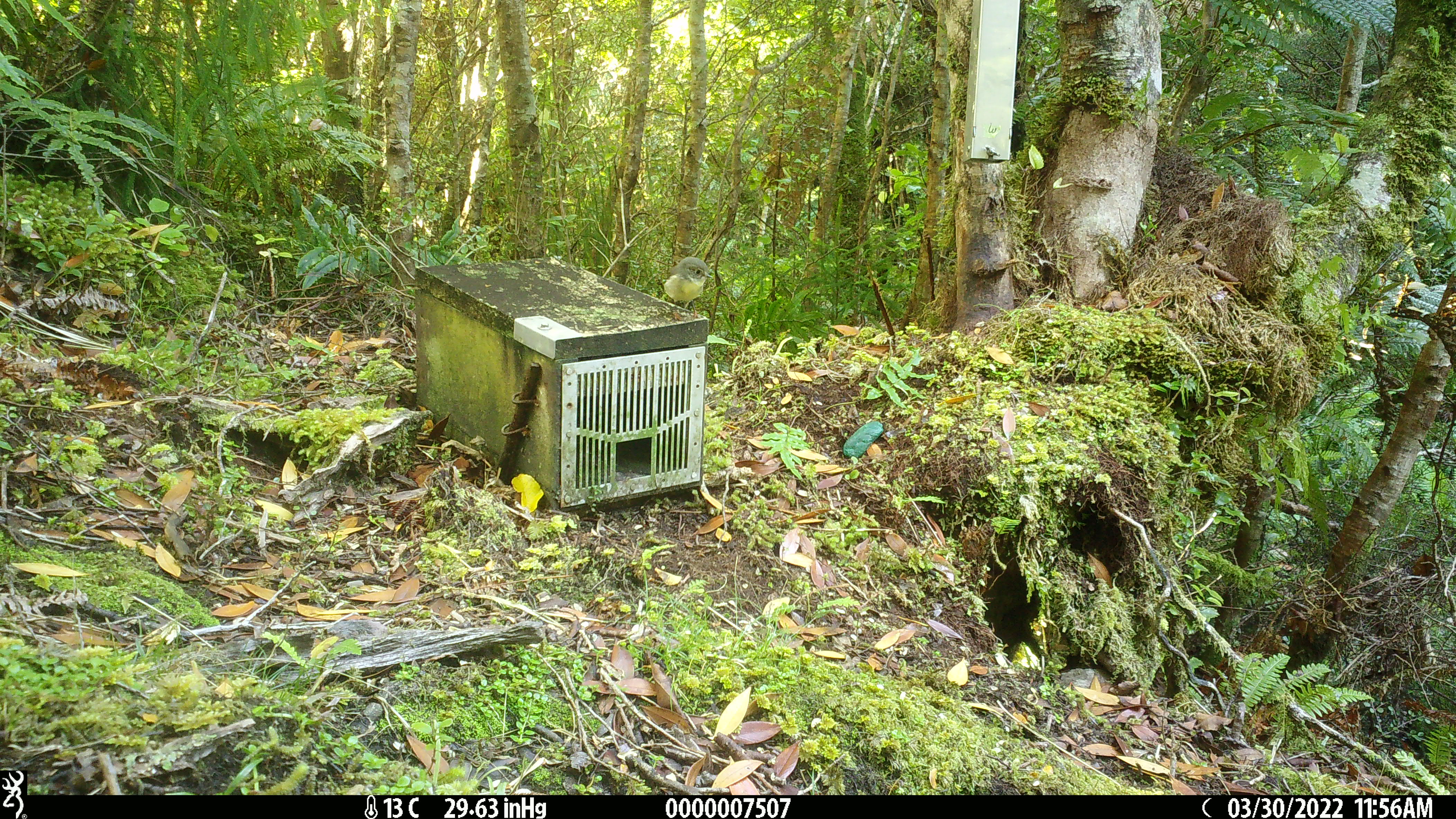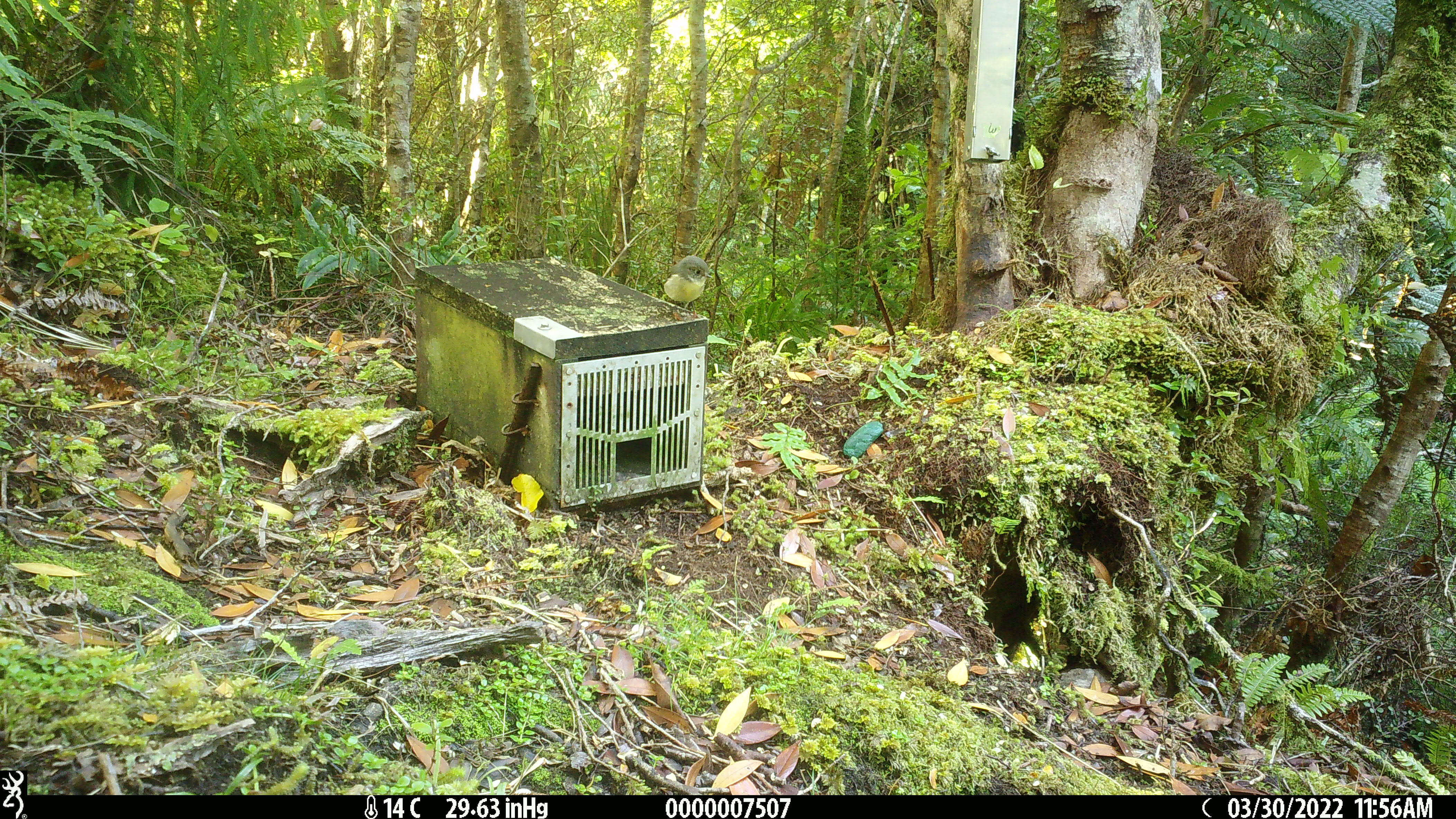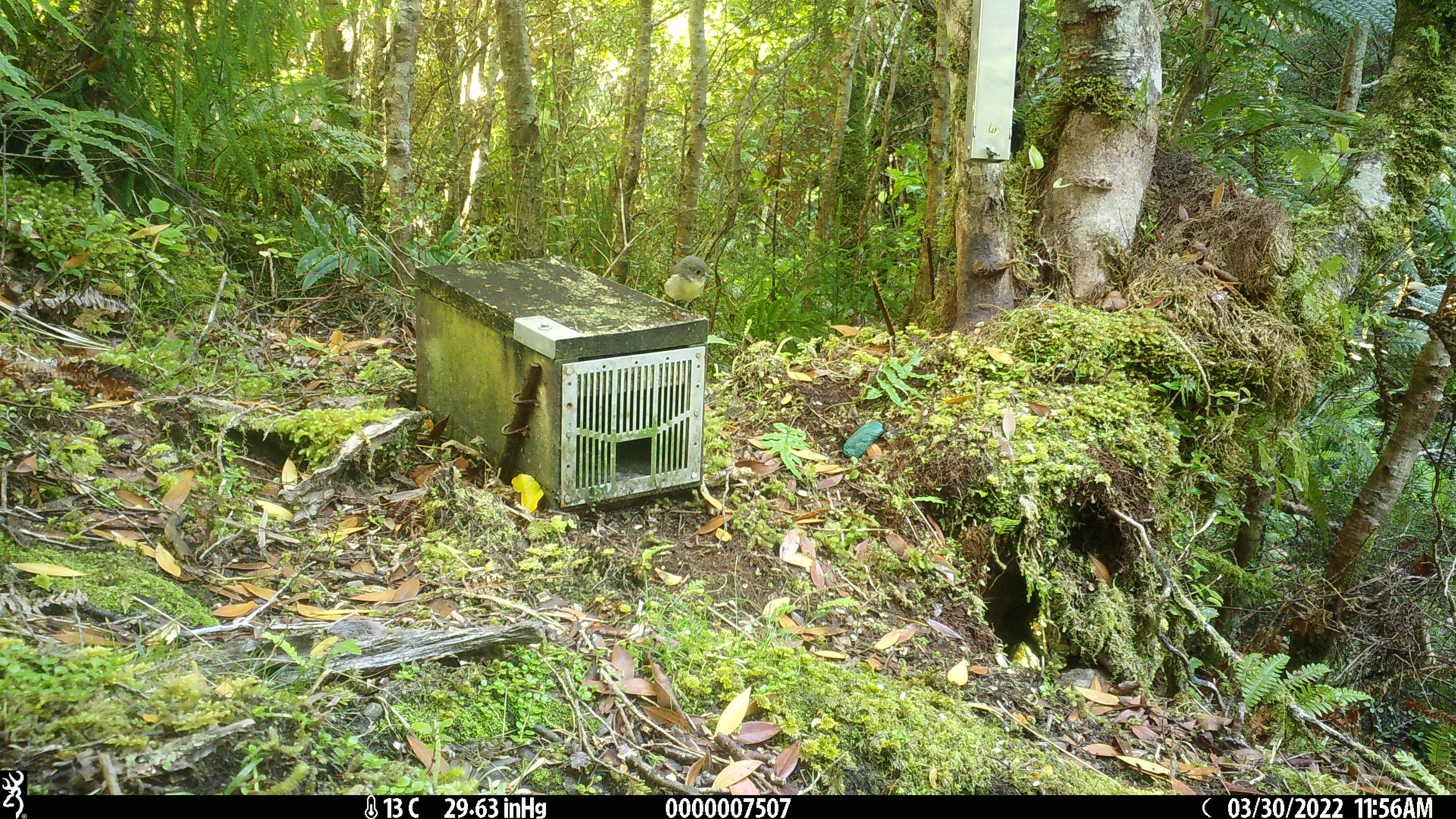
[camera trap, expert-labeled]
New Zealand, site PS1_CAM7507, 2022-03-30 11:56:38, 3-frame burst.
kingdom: Animalia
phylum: Chordata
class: Aves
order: Passeriformes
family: Petroicidae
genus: Petroica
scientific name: Petroica macrocephala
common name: tomtit